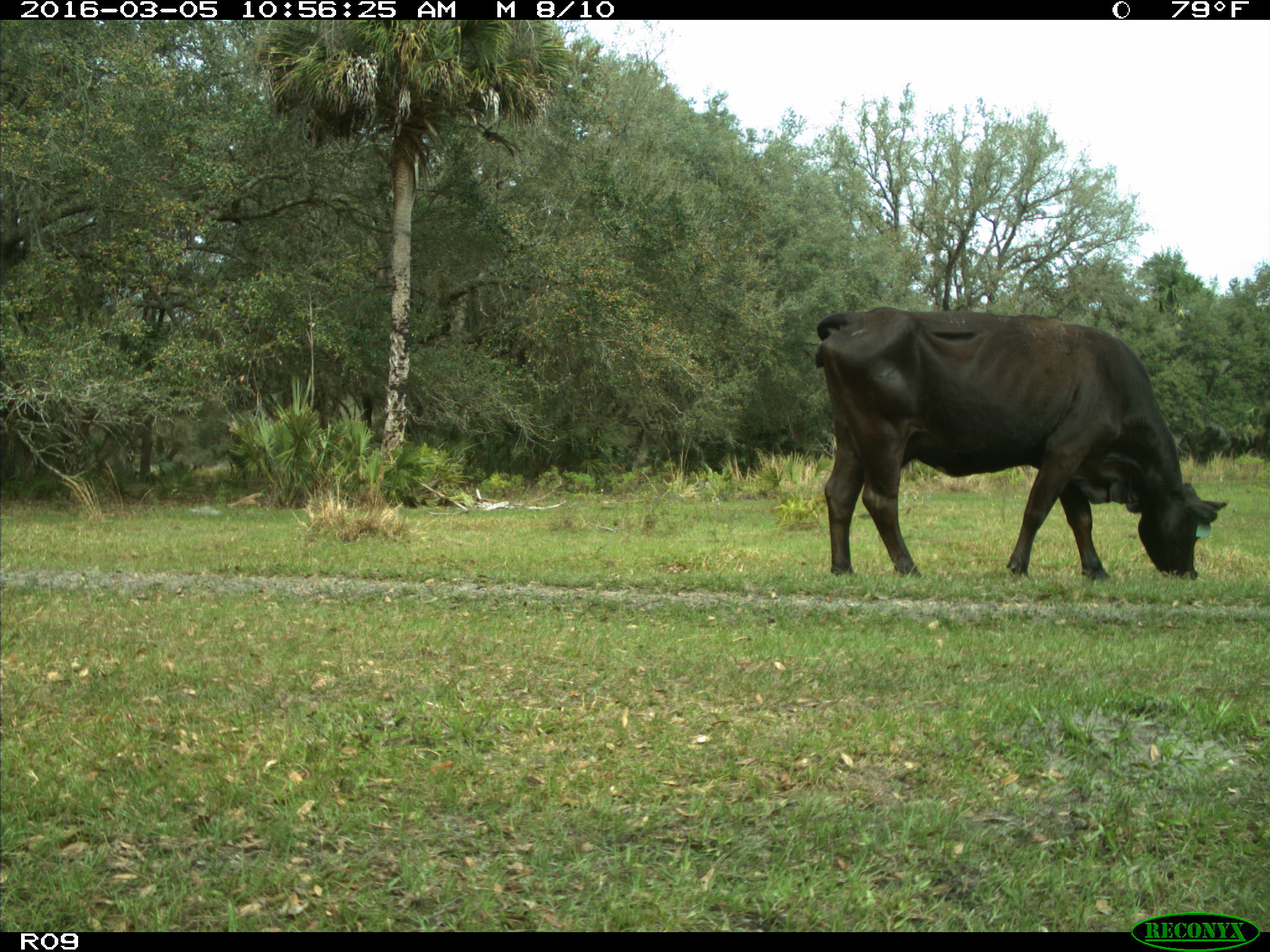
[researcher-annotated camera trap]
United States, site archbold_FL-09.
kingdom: Animalia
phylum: Chordata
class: Mammalia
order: Artiodactyla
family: Bovidae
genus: Bos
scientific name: Bos taurus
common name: domestic cow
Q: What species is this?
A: Bos taurus (domestic cow).